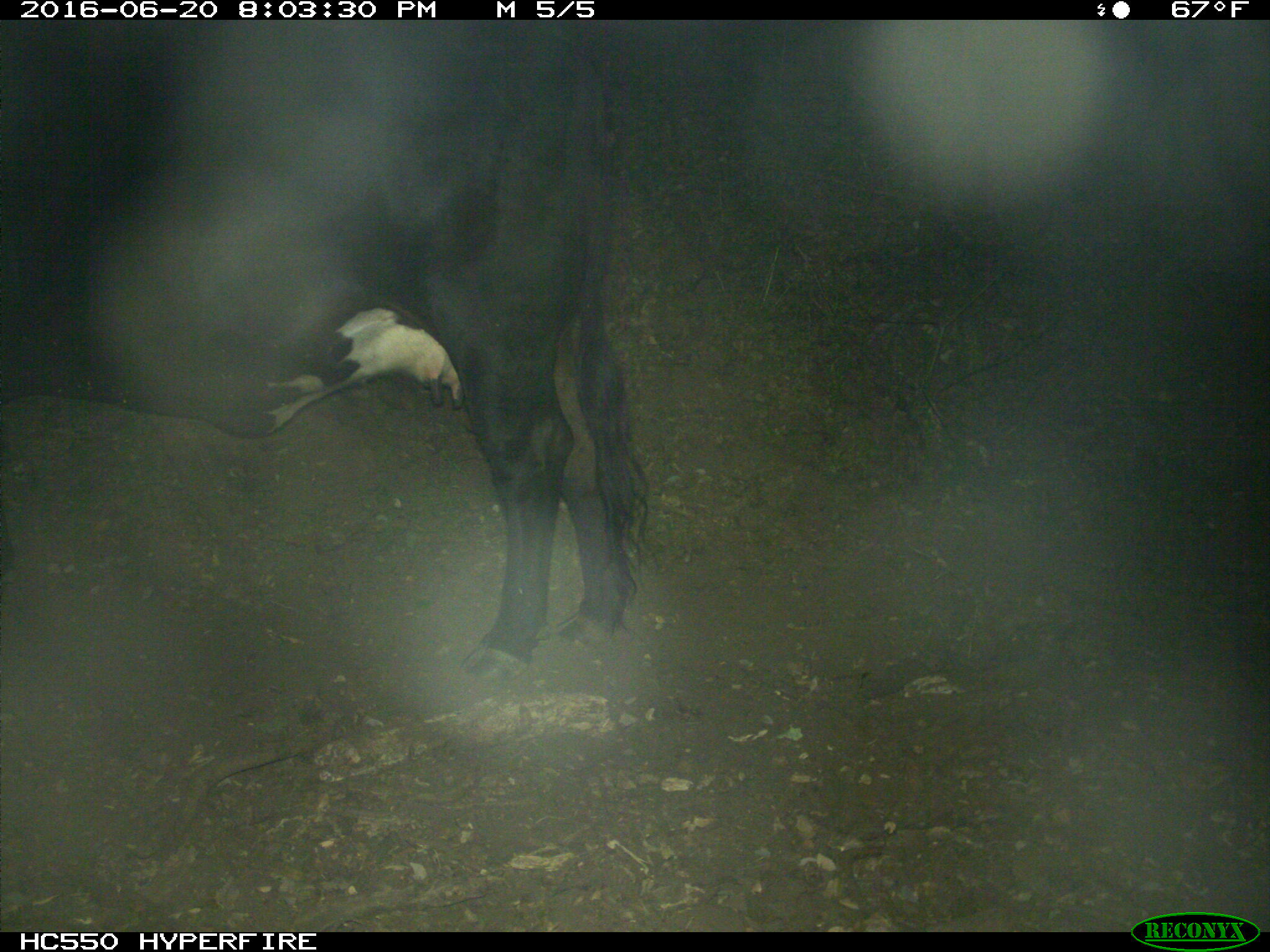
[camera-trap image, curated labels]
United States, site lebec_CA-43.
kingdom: Animalia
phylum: Chordata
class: Mammalia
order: Artiodactyla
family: Bovidae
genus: Bos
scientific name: Bos taurus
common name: domestic cow